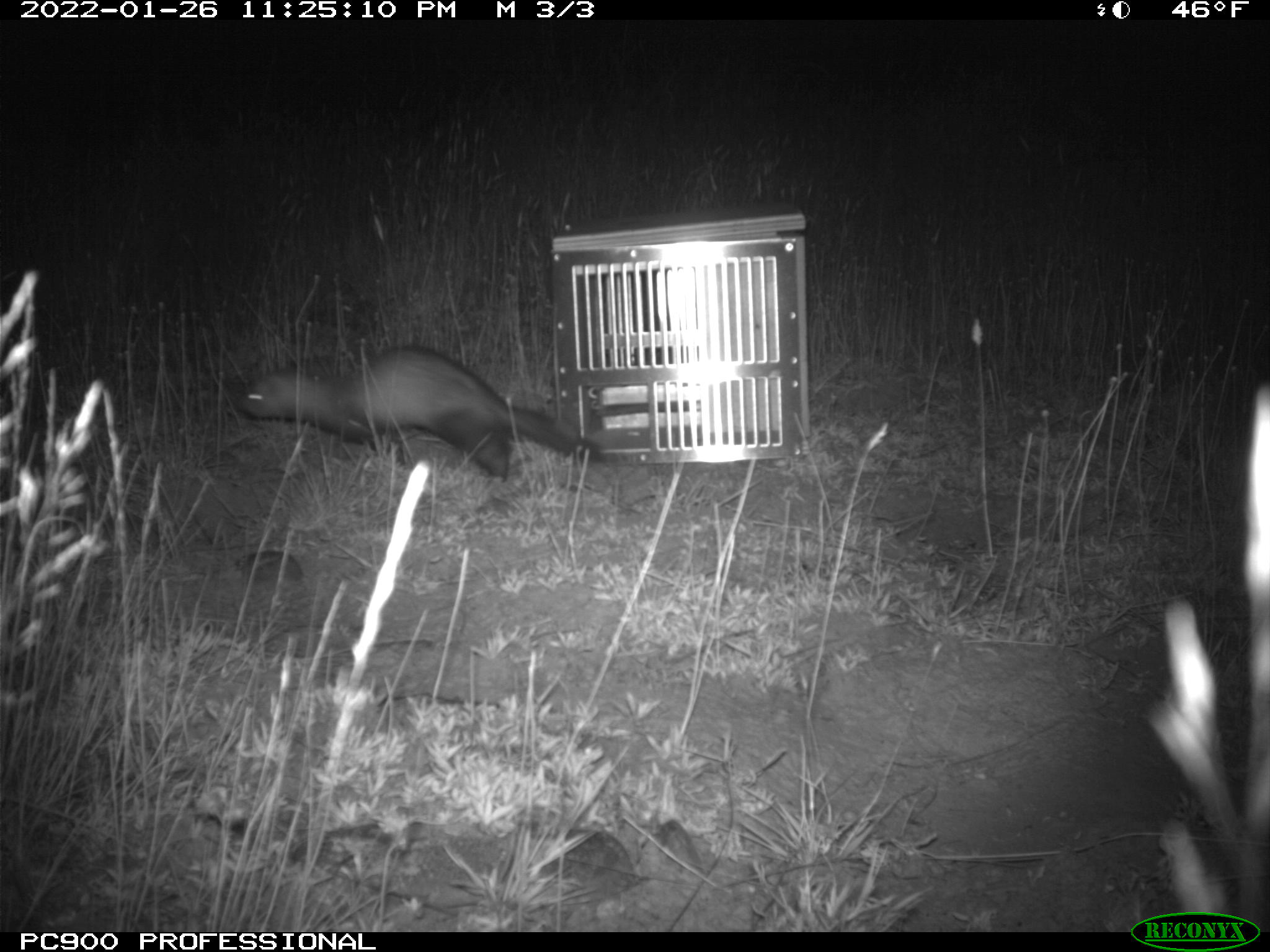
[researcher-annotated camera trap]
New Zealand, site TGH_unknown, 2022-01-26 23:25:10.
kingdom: Animalia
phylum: Chordata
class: Mammalia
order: Carnivora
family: Mustelidae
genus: Mustela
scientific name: Mustela furo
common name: ferret